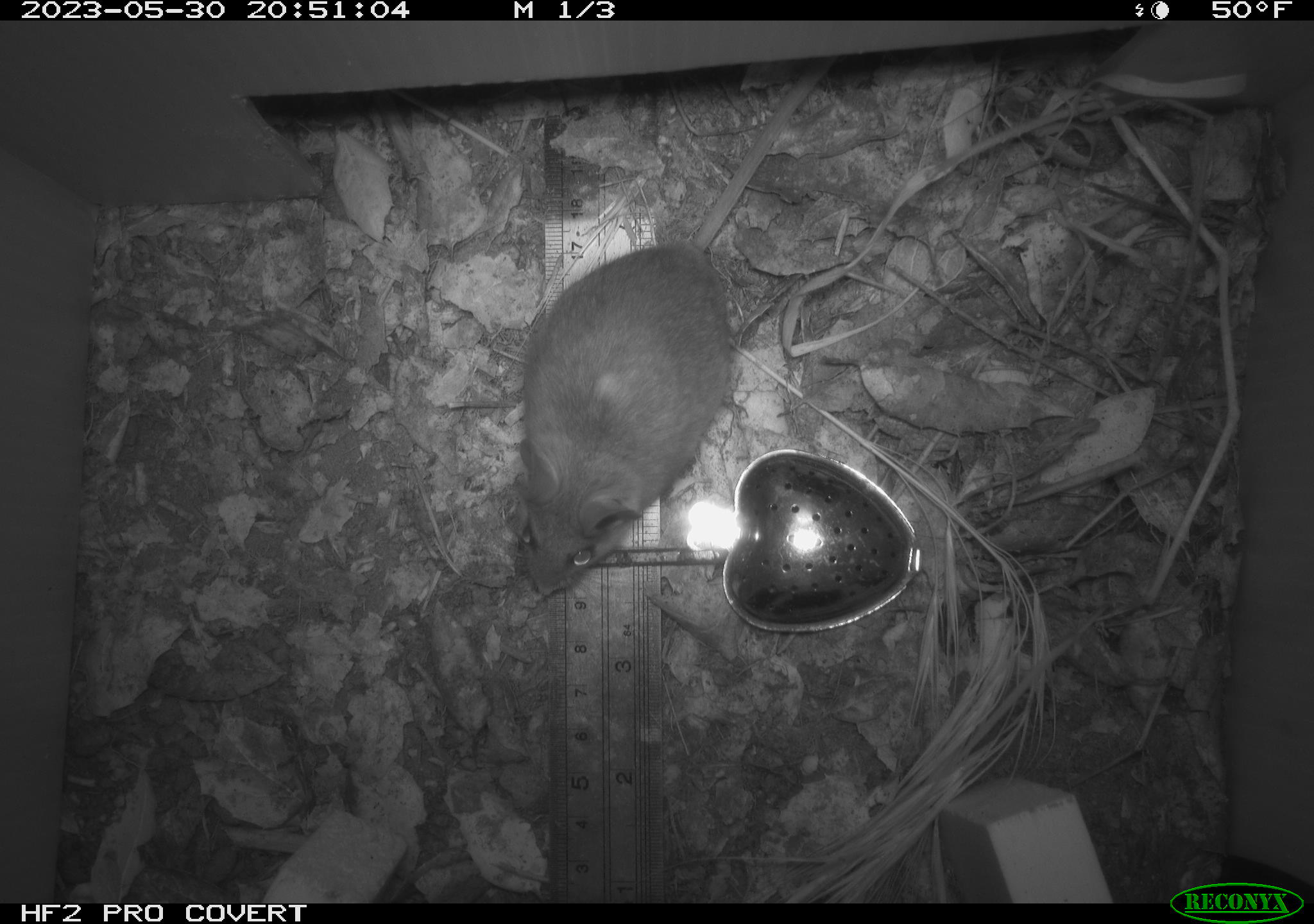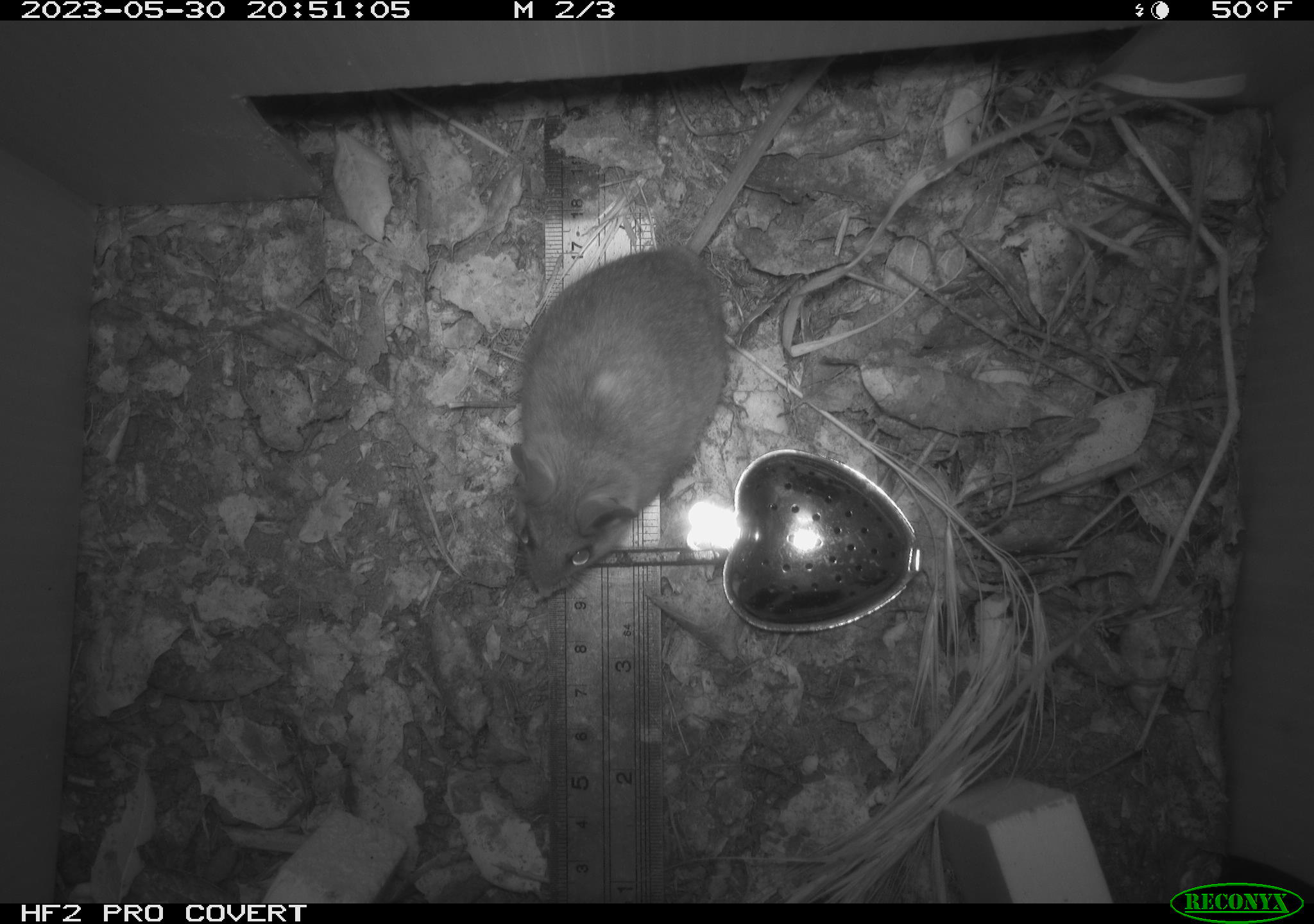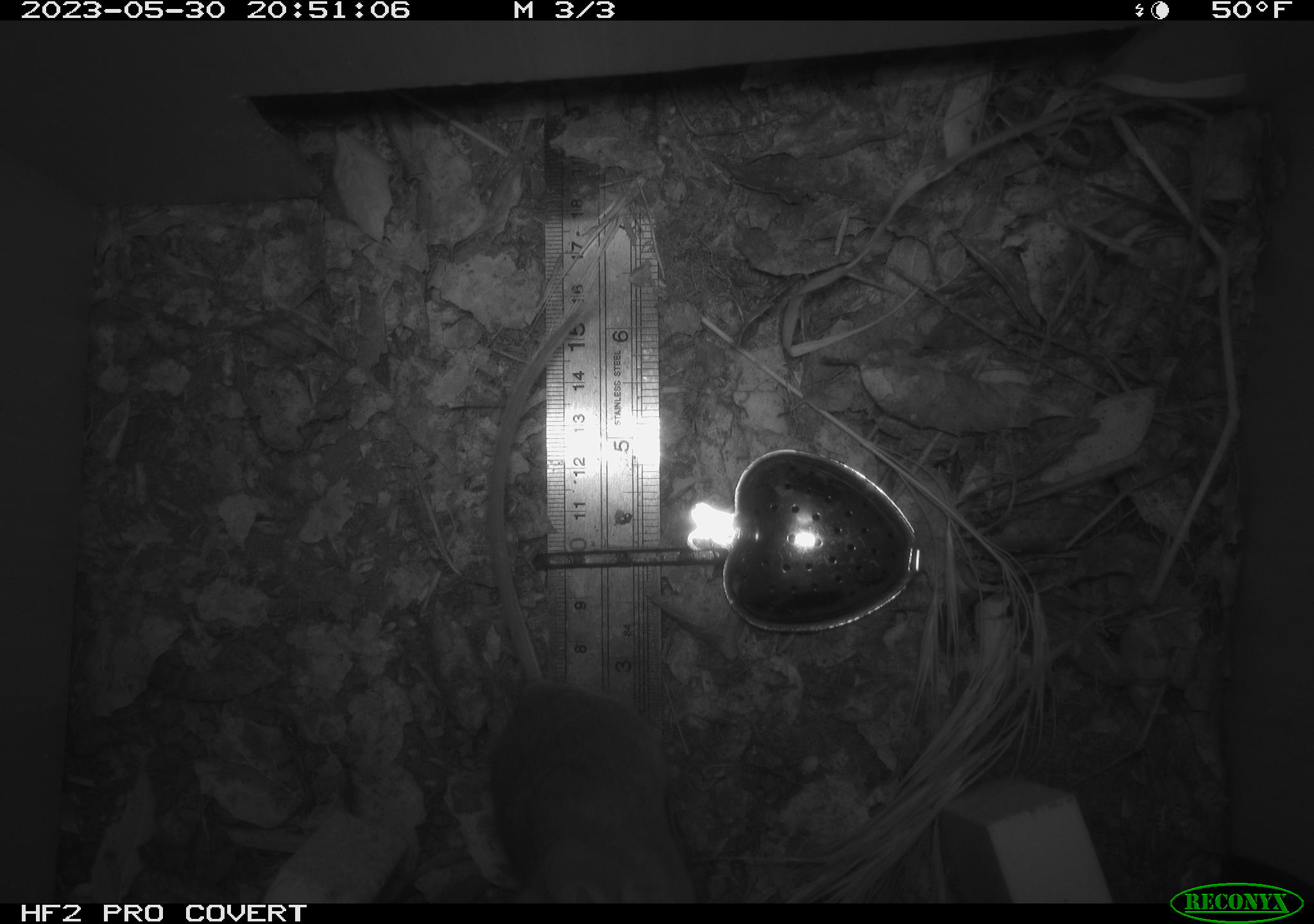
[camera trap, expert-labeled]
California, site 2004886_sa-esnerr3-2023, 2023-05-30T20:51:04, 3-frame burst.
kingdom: Animalia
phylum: Chordata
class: Mammalia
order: Rodentia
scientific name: Rodentia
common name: mouse species